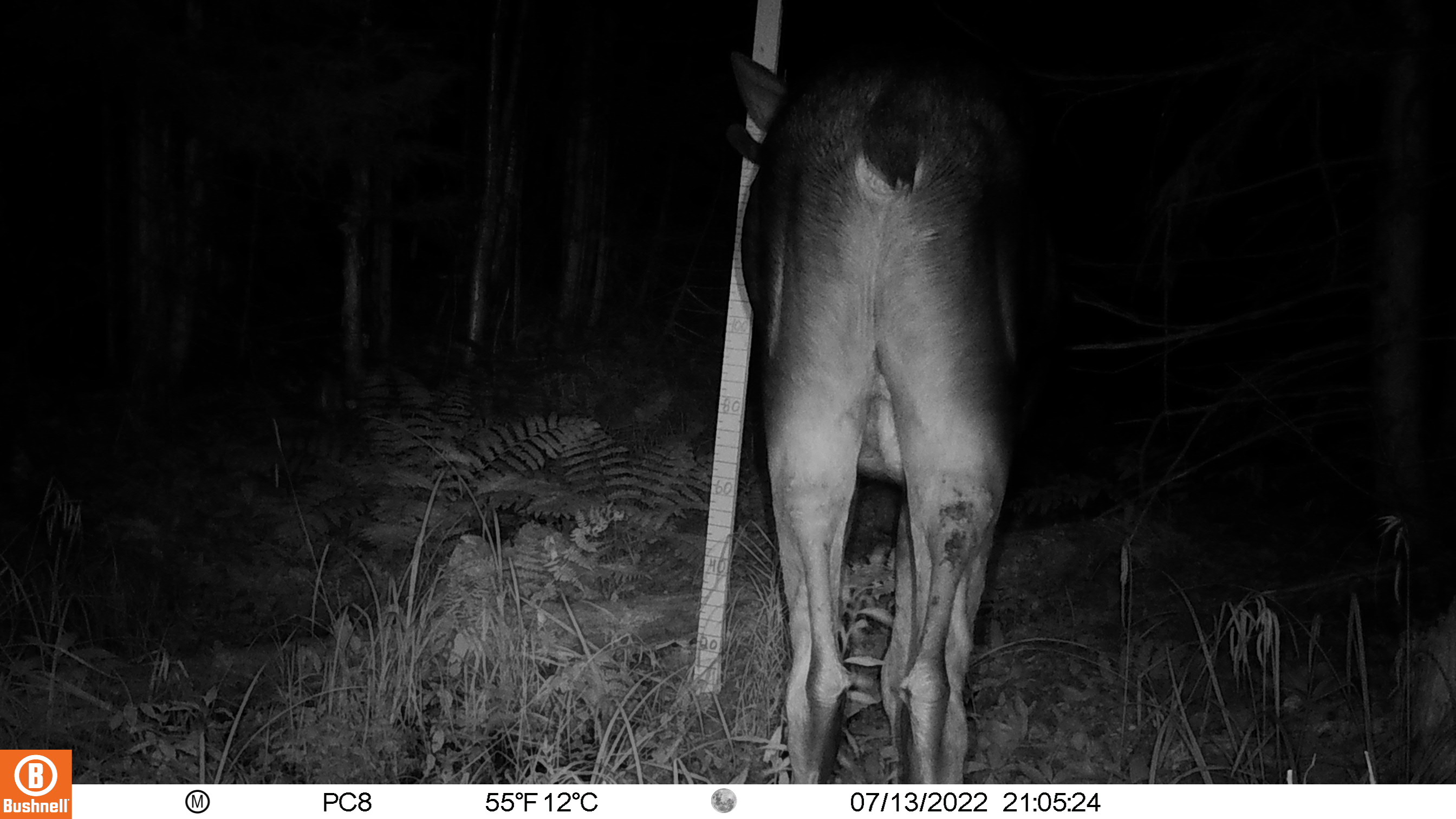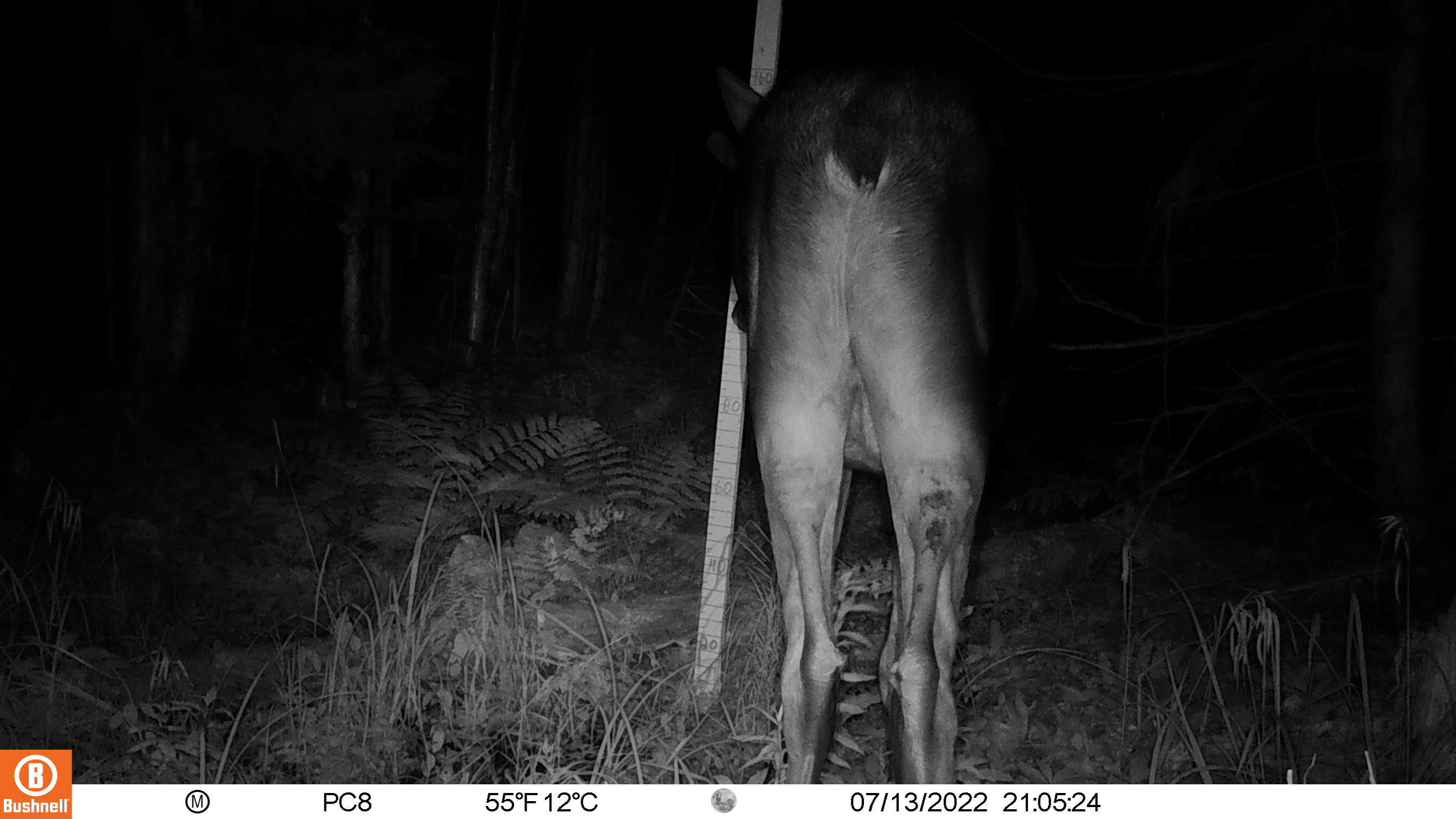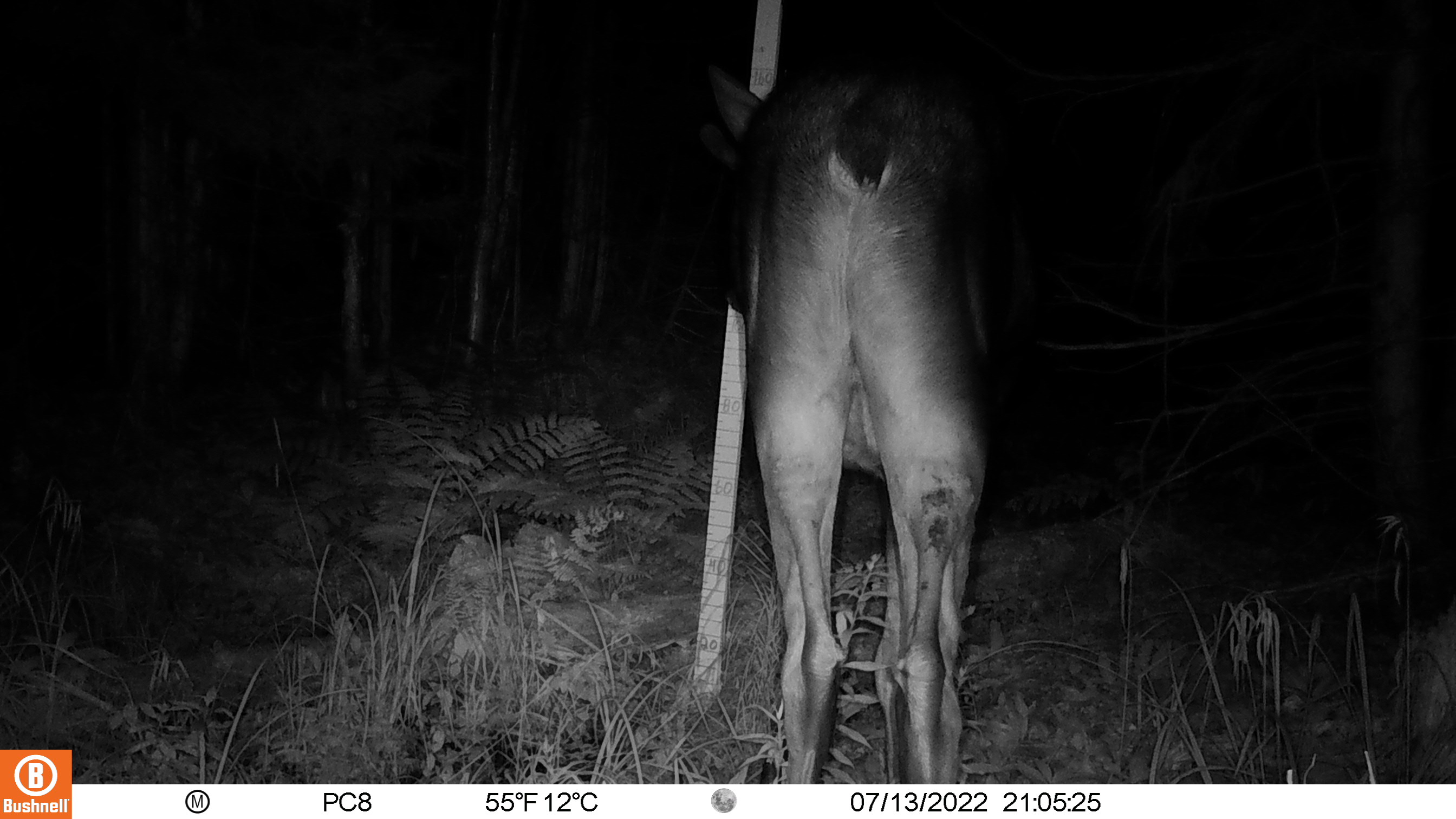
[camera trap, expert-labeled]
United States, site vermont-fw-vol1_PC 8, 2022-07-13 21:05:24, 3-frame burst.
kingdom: Animalia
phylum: Chordata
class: Mammalia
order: Artiodactyla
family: Cervidae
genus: Alces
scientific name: Alces alces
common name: moose